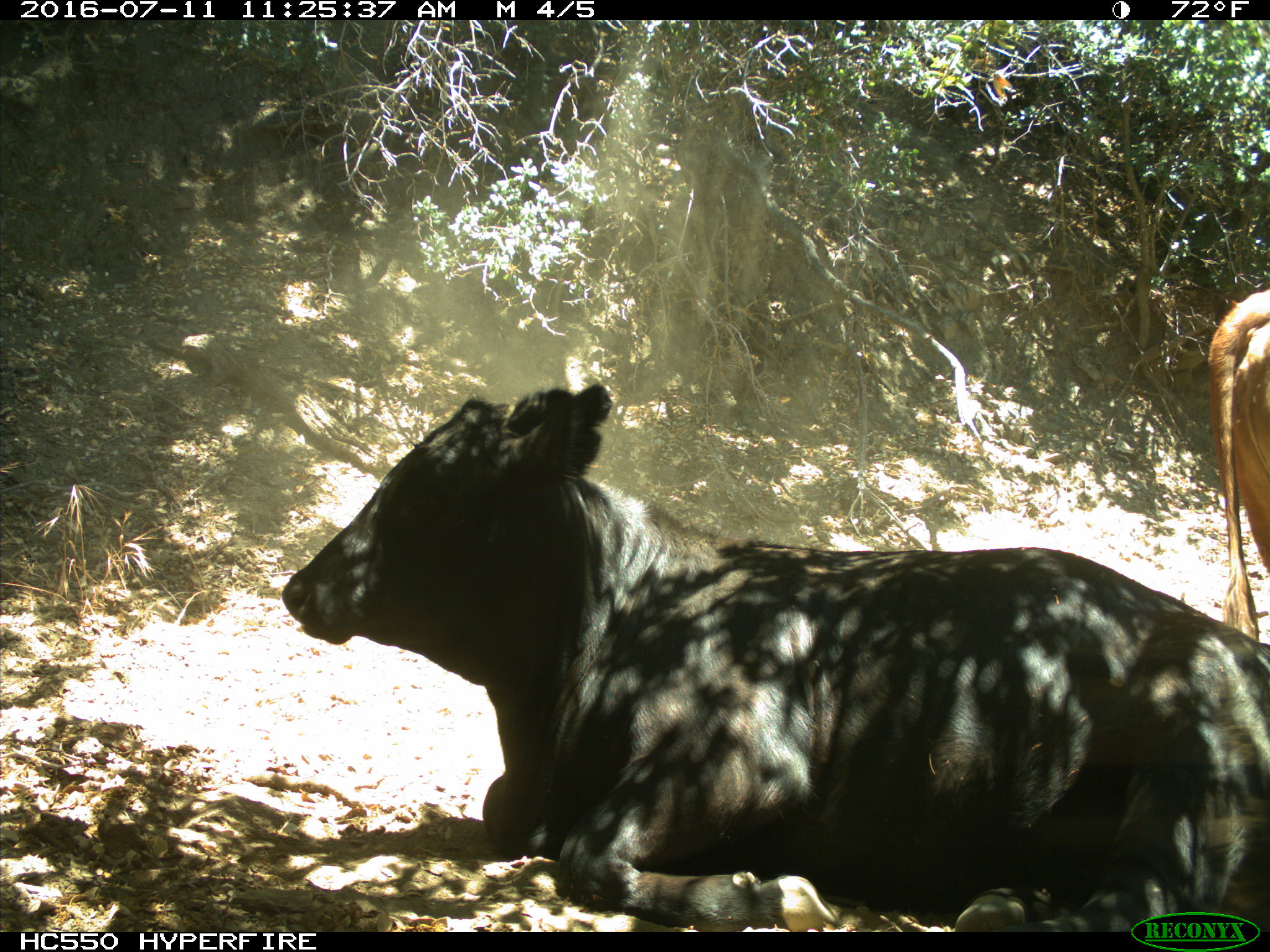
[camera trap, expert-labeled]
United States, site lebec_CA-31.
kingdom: Animalia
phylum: Chordata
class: Mammalia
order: Artiodactyla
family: Bovidae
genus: Bos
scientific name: Bos taurus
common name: domestic cow